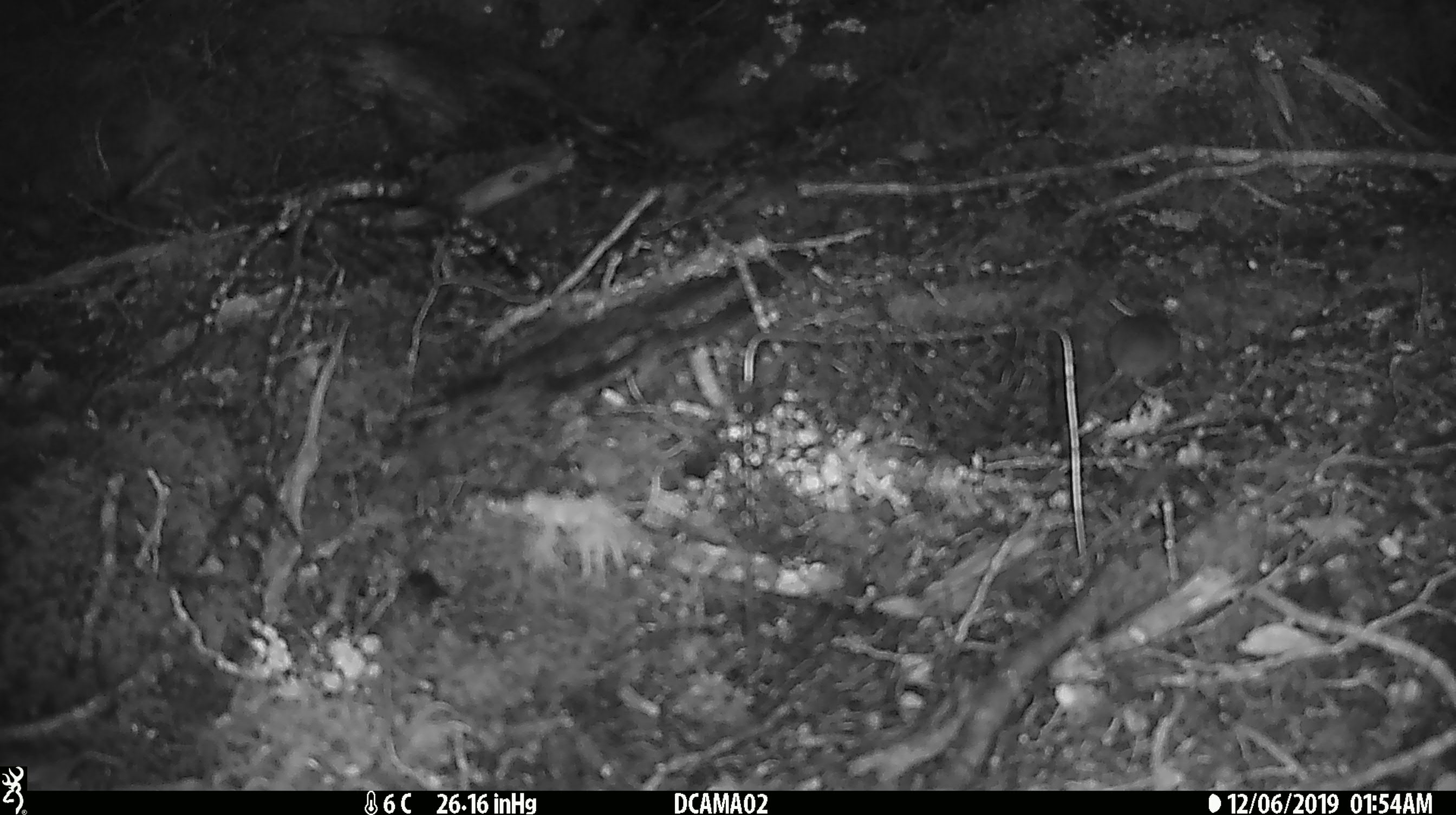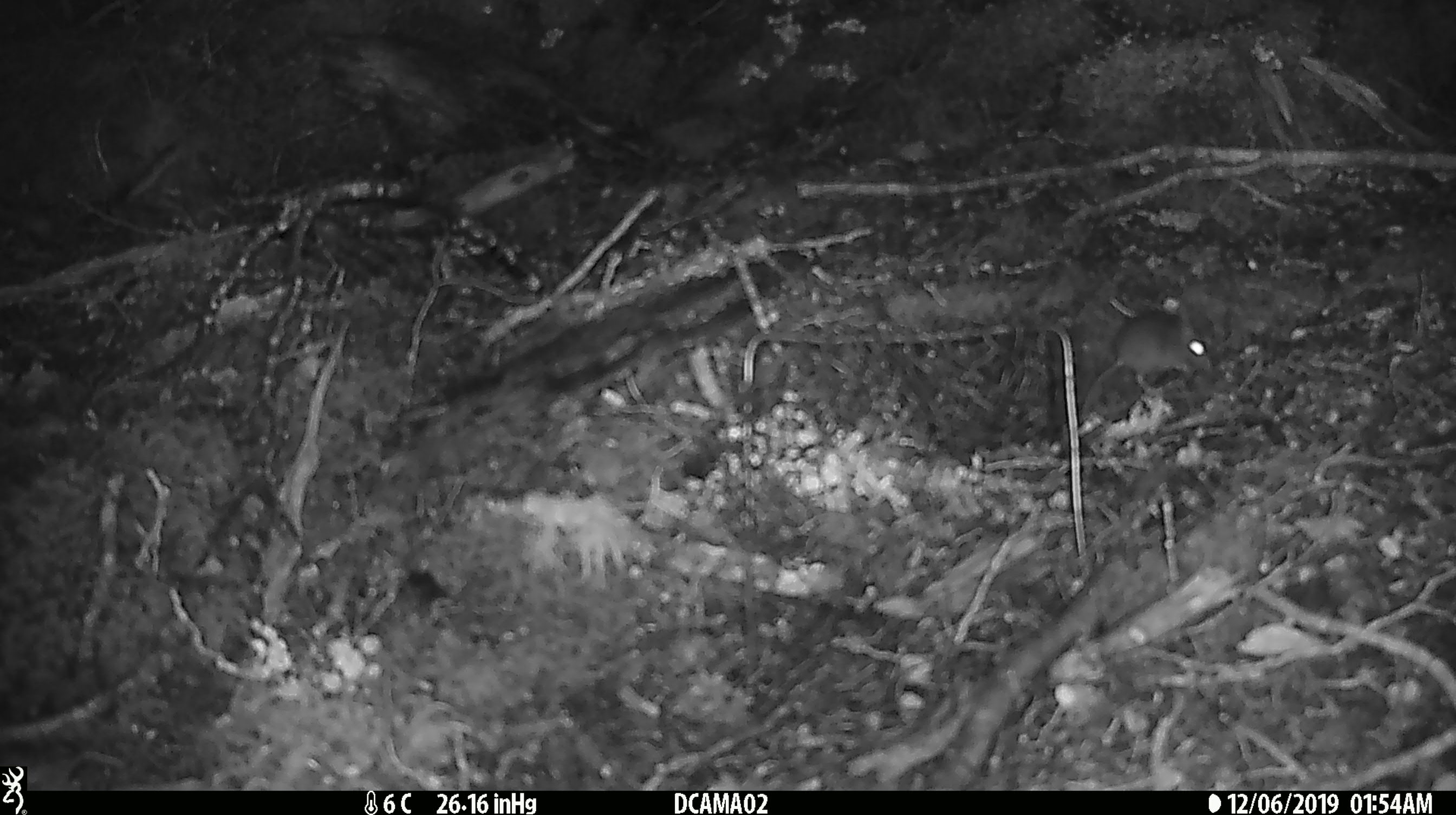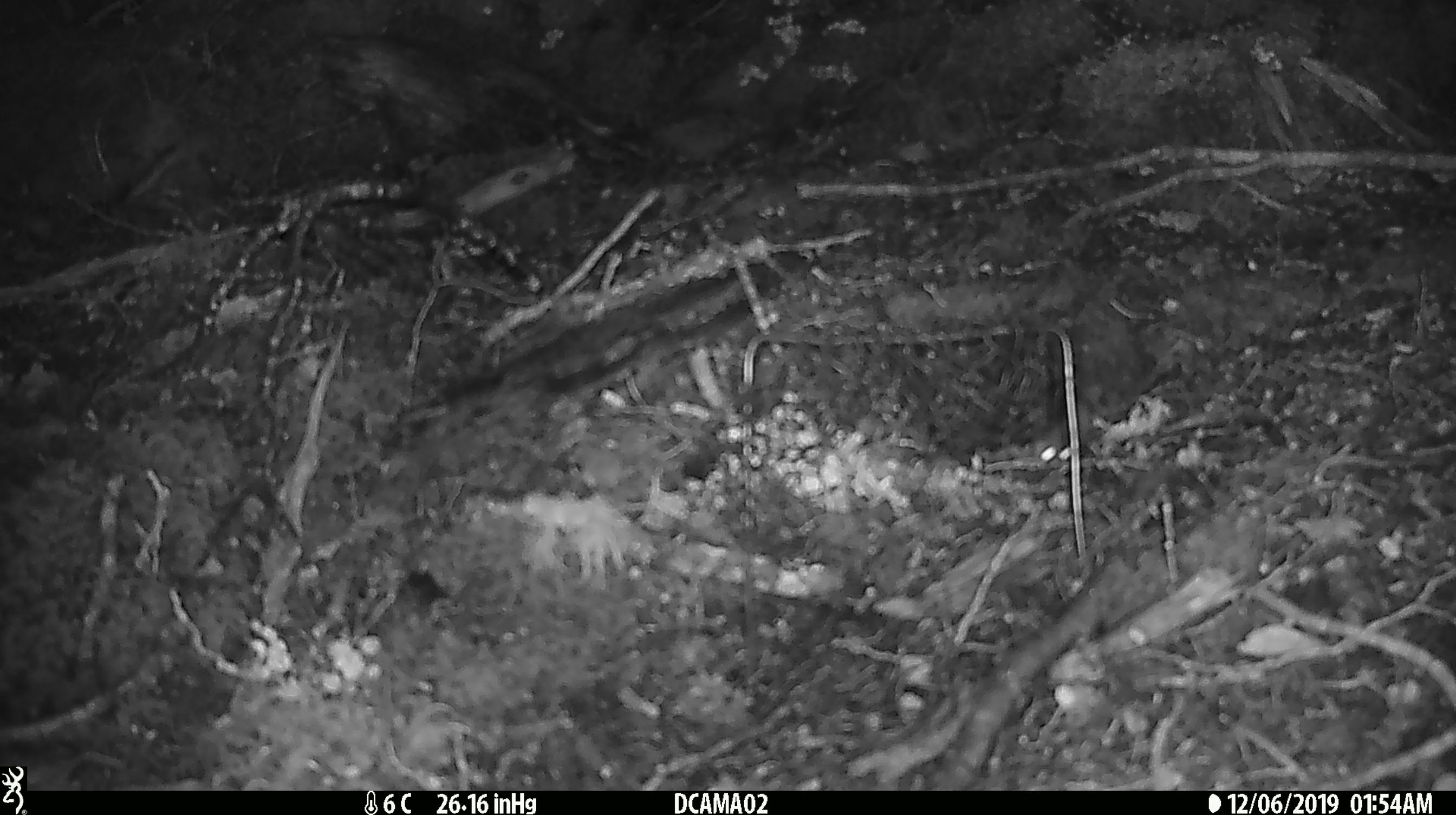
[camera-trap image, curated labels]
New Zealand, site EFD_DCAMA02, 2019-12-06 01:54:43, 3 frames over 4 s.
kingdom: Animalia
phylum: Chordata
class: Mammalia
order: Rodentia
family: Muridae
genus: Mus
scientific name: Mus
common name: mouse